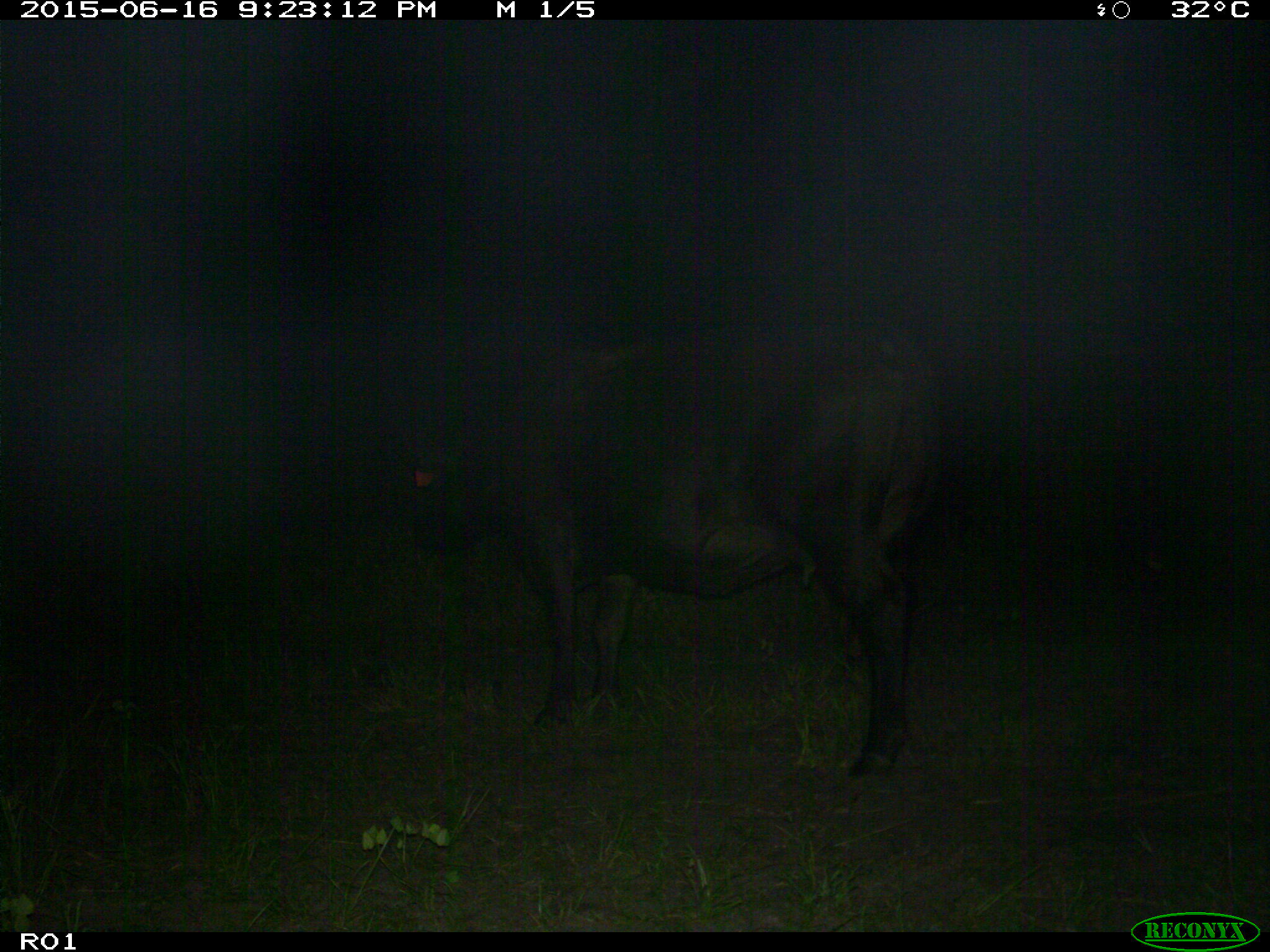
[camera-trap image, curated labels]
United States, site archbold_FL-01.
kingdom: Animalia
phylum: Chordata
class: Mammalia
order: Artiodactyla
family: Bovidae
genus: Bos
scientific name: Bos taurus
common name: domestic cow